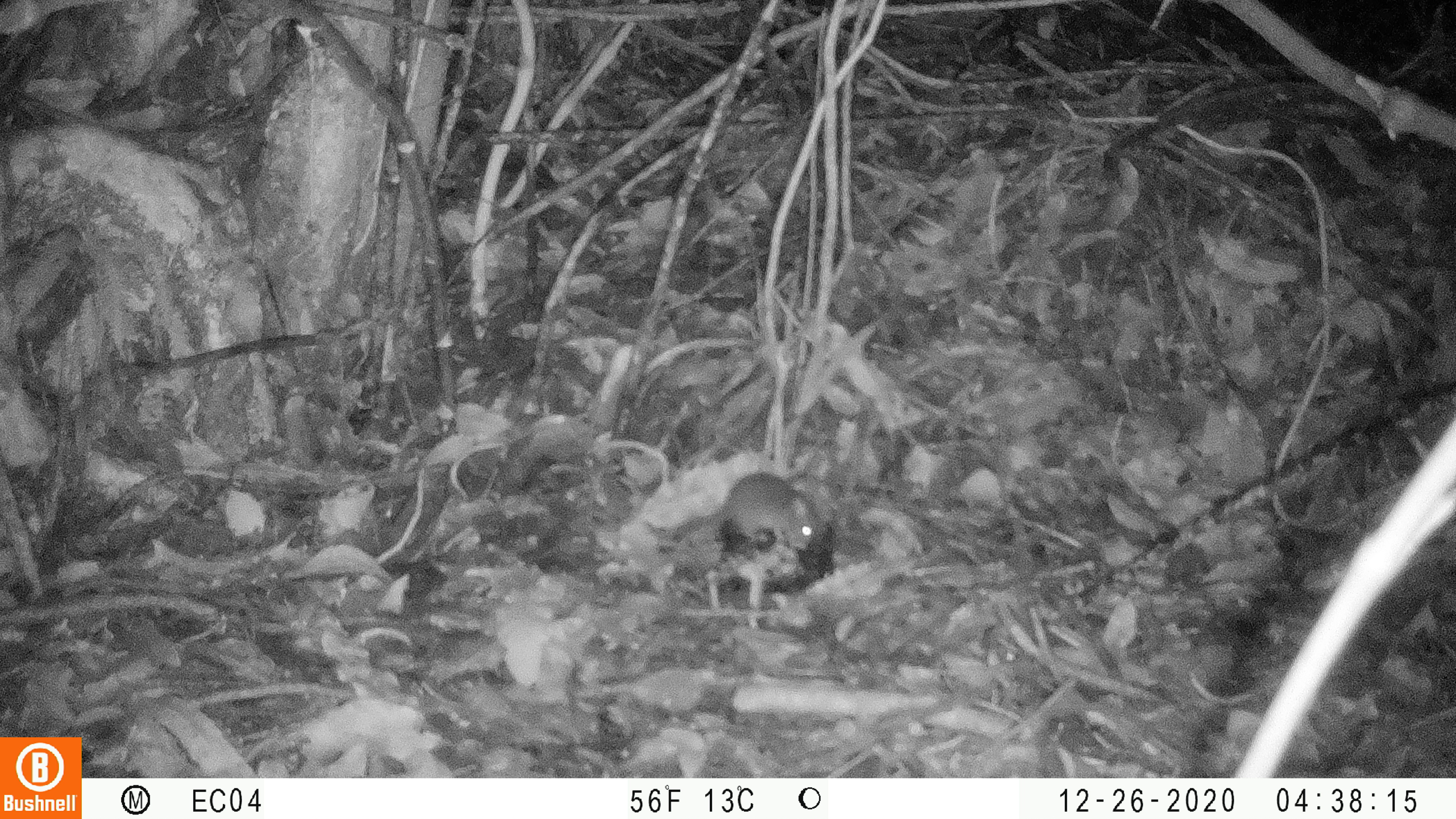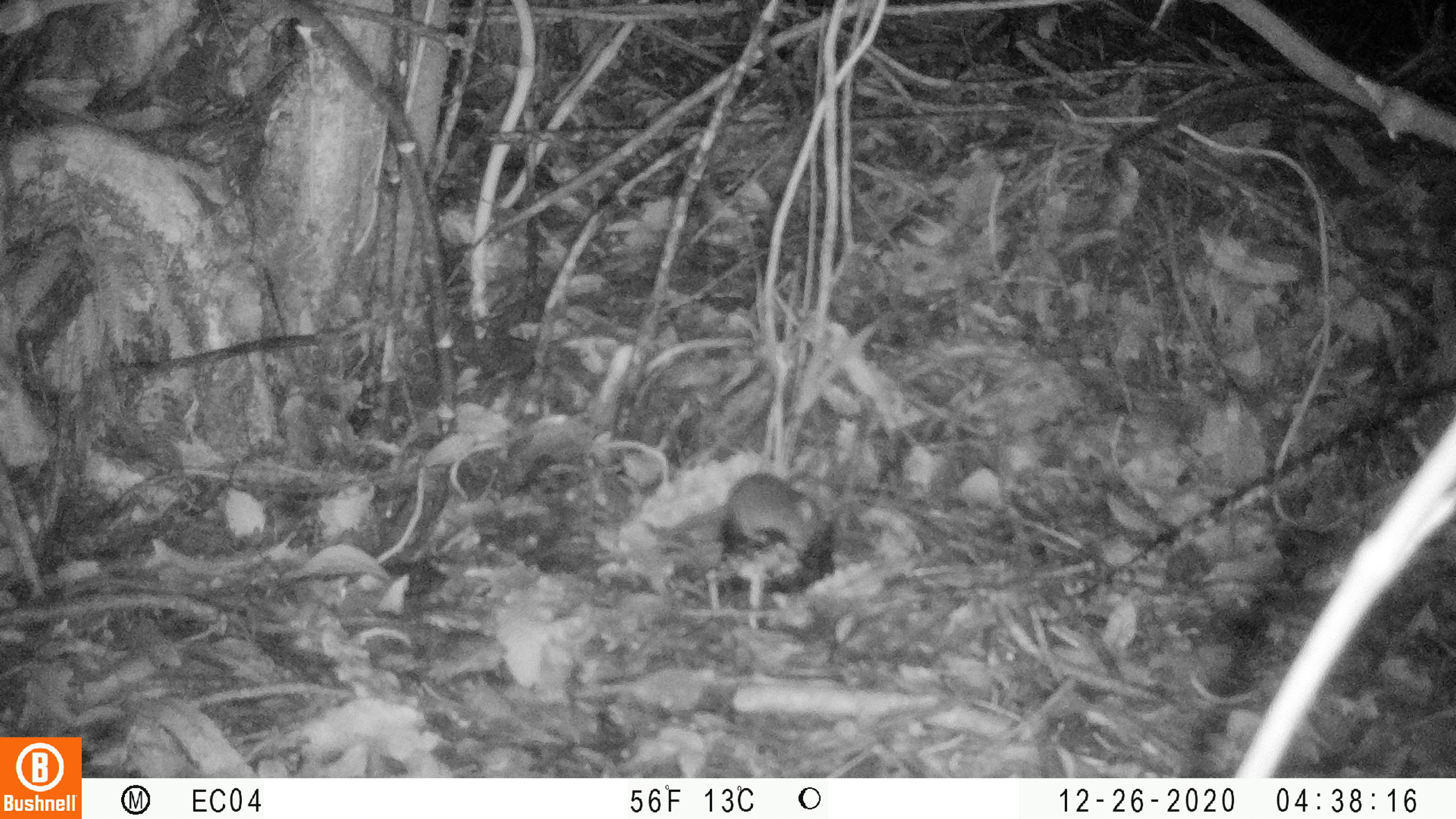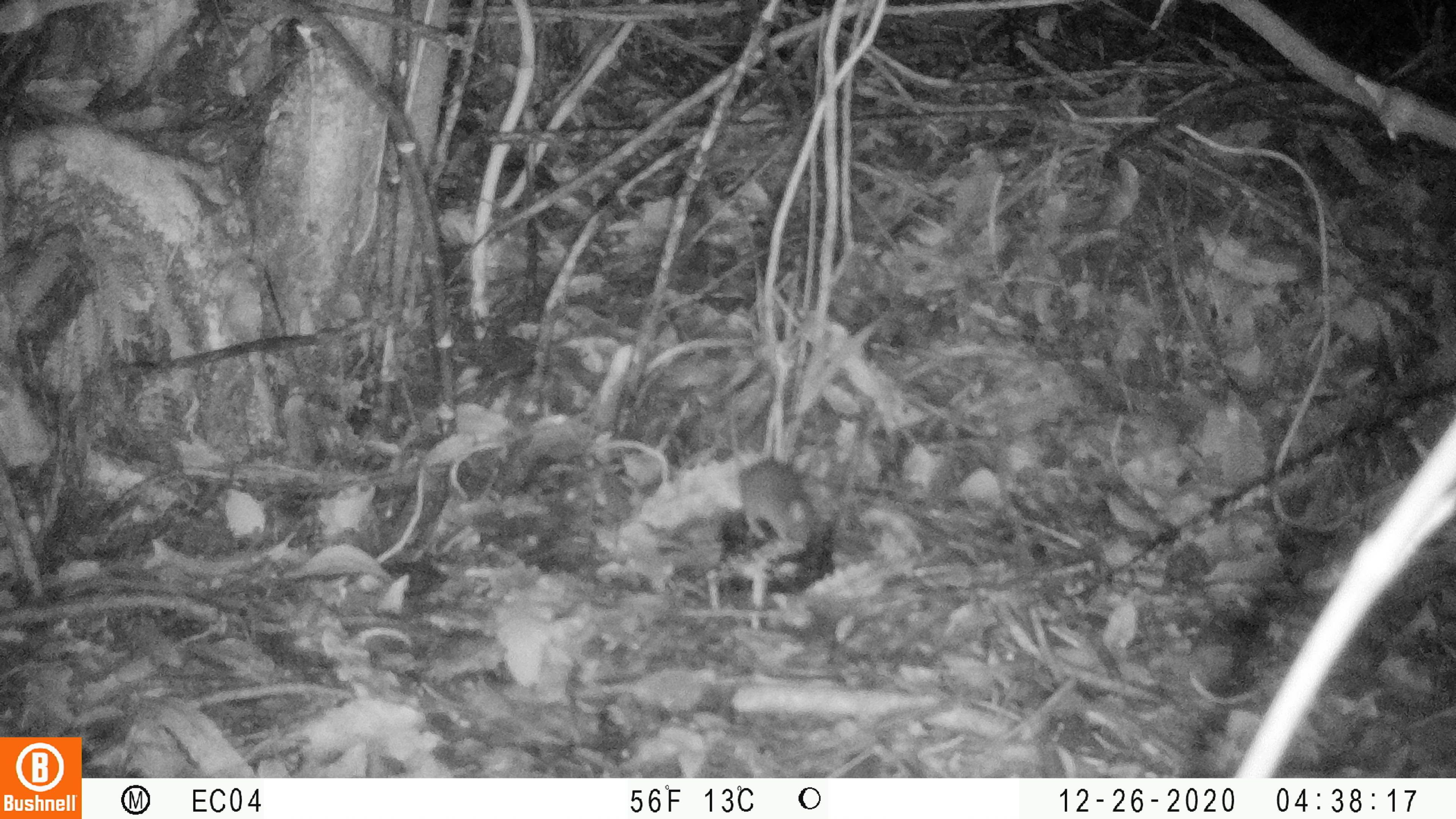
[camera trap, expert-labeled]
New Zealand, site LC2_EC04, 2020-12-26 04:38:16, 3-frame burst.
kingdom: Animalia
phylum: Chordata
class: Mammalia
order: Rodentia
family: Muridae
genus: Mus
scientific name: Mus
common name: mouse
Mouse (Mus).